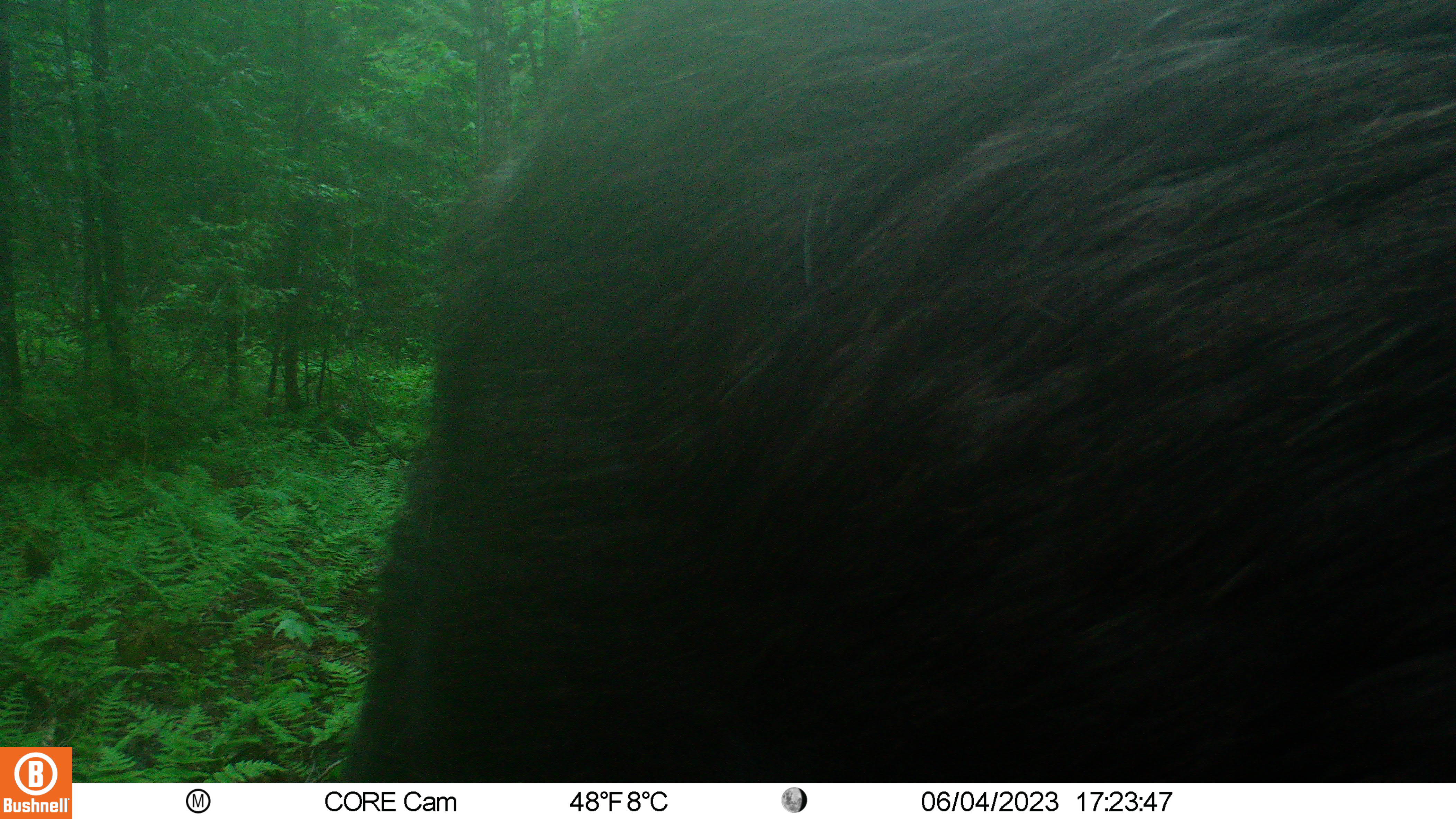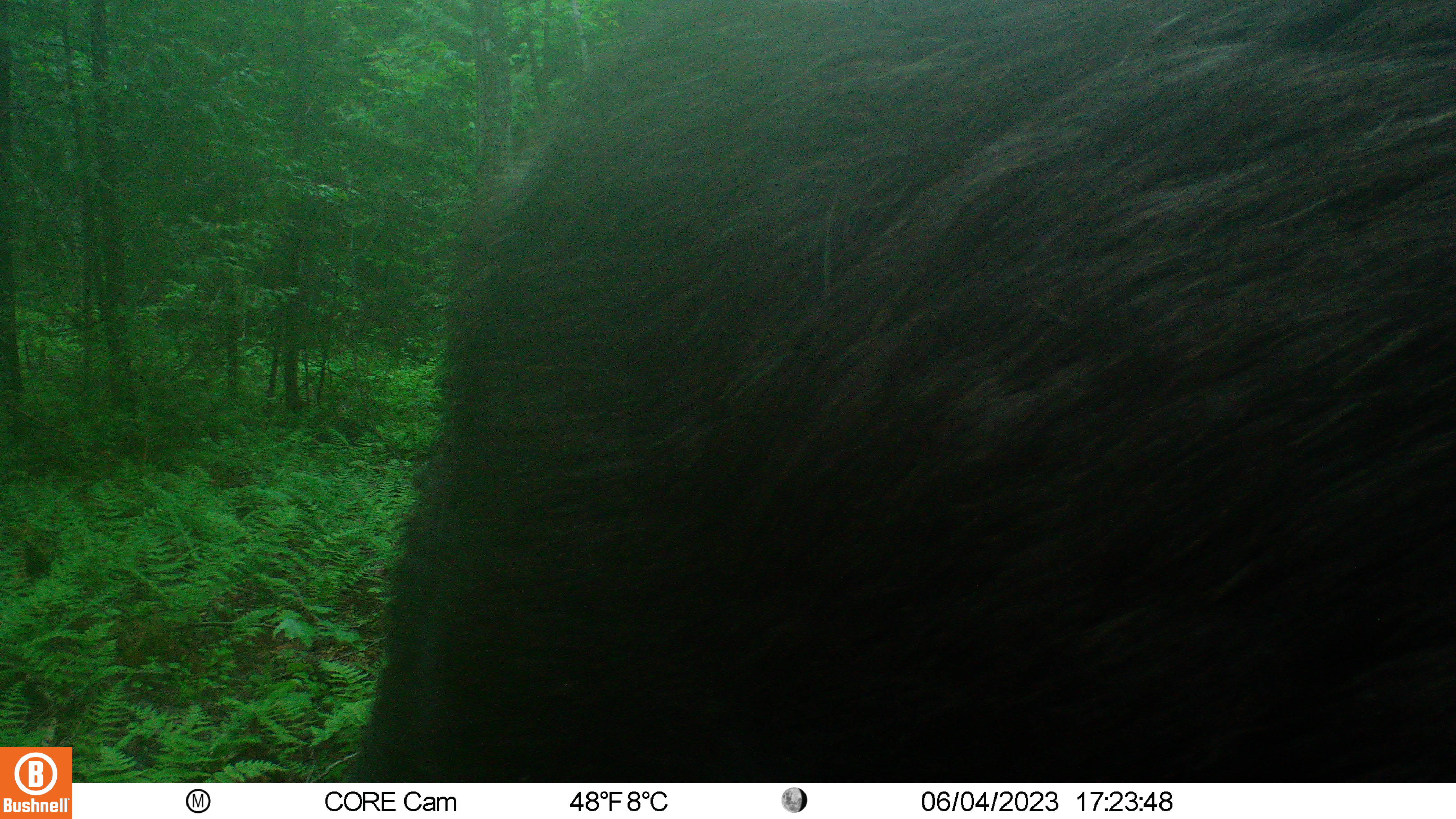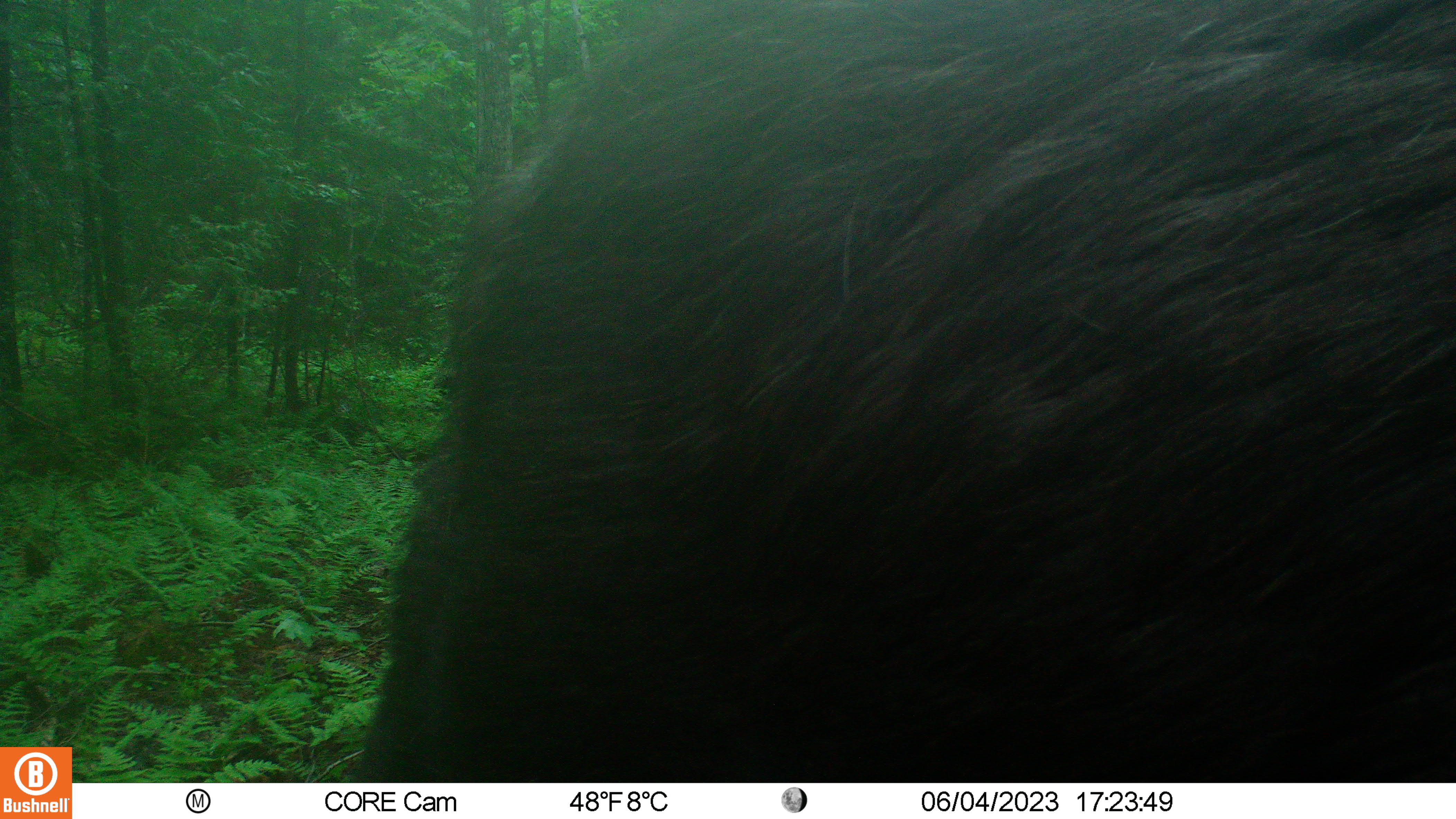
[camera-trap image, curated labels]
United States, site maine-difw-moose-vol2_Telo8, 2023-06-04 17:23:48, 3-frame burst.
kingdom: Animalia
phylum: Chordata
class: Mammalia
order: Artiodactyla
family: Cervidae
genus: Alces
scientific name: Alces alces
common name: moose